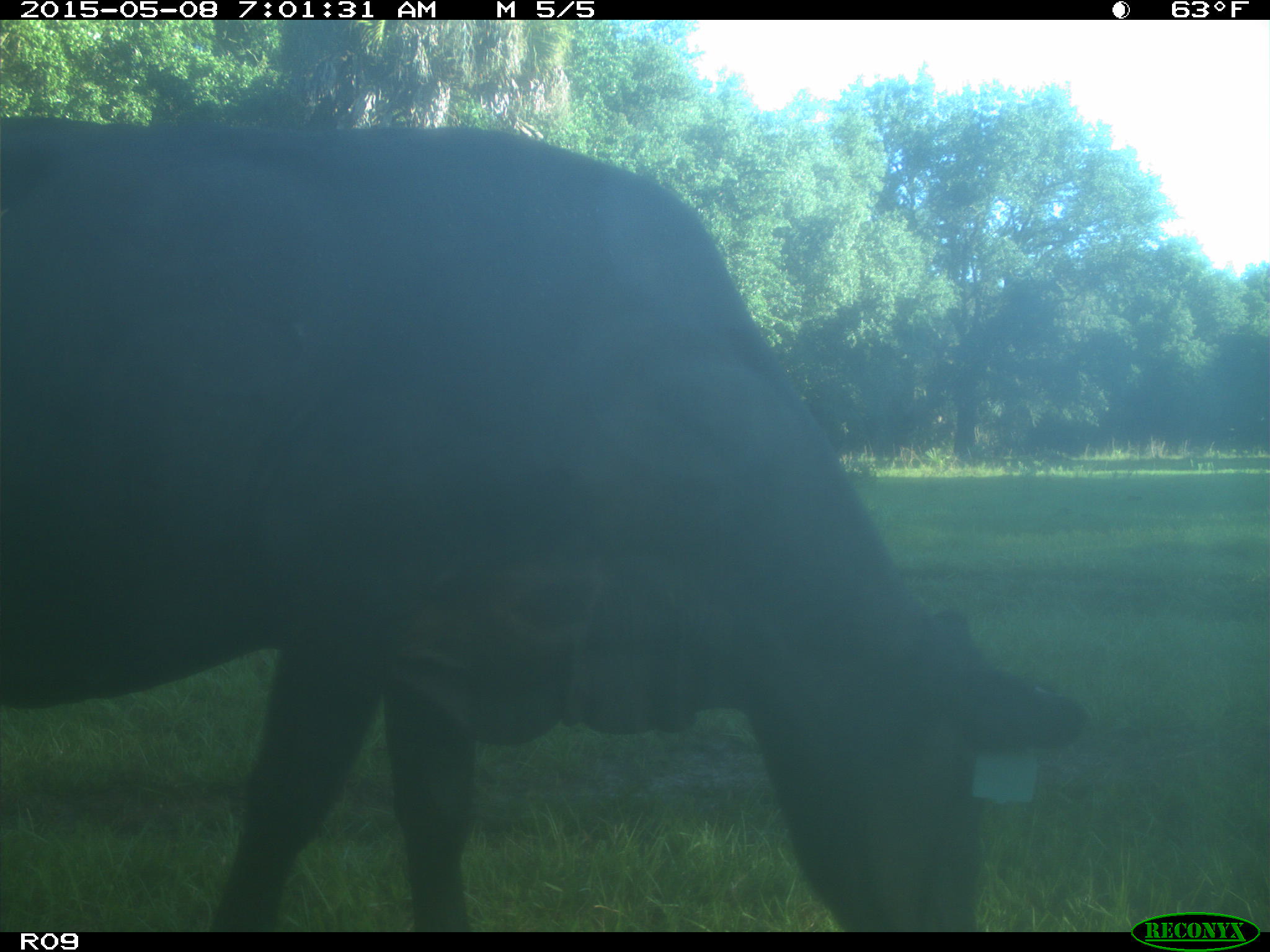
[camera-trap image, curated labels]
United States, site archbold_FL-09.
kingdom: Animalia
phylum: Chordata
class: Mammalia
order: Artiodactyla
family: Bovidae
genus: Bos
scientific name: Bos taurus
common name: domestic cow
Bos taurus (domestic cow).